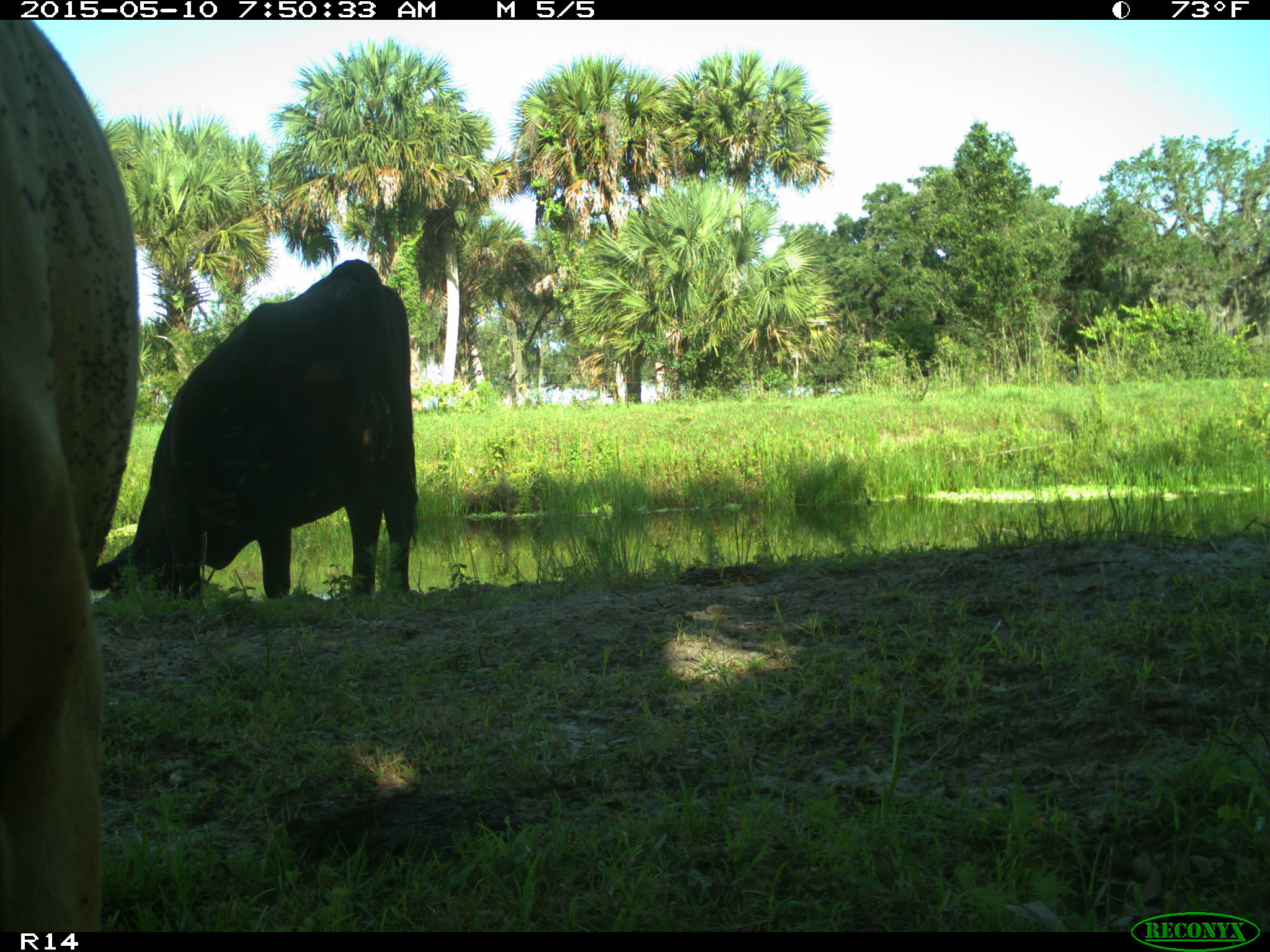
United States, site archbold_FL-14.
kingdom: Animalia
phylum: Chordata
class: Mammalia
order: Artiodactyla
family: Bovidae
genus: Bos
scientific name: Bos taurus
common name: domestic cow